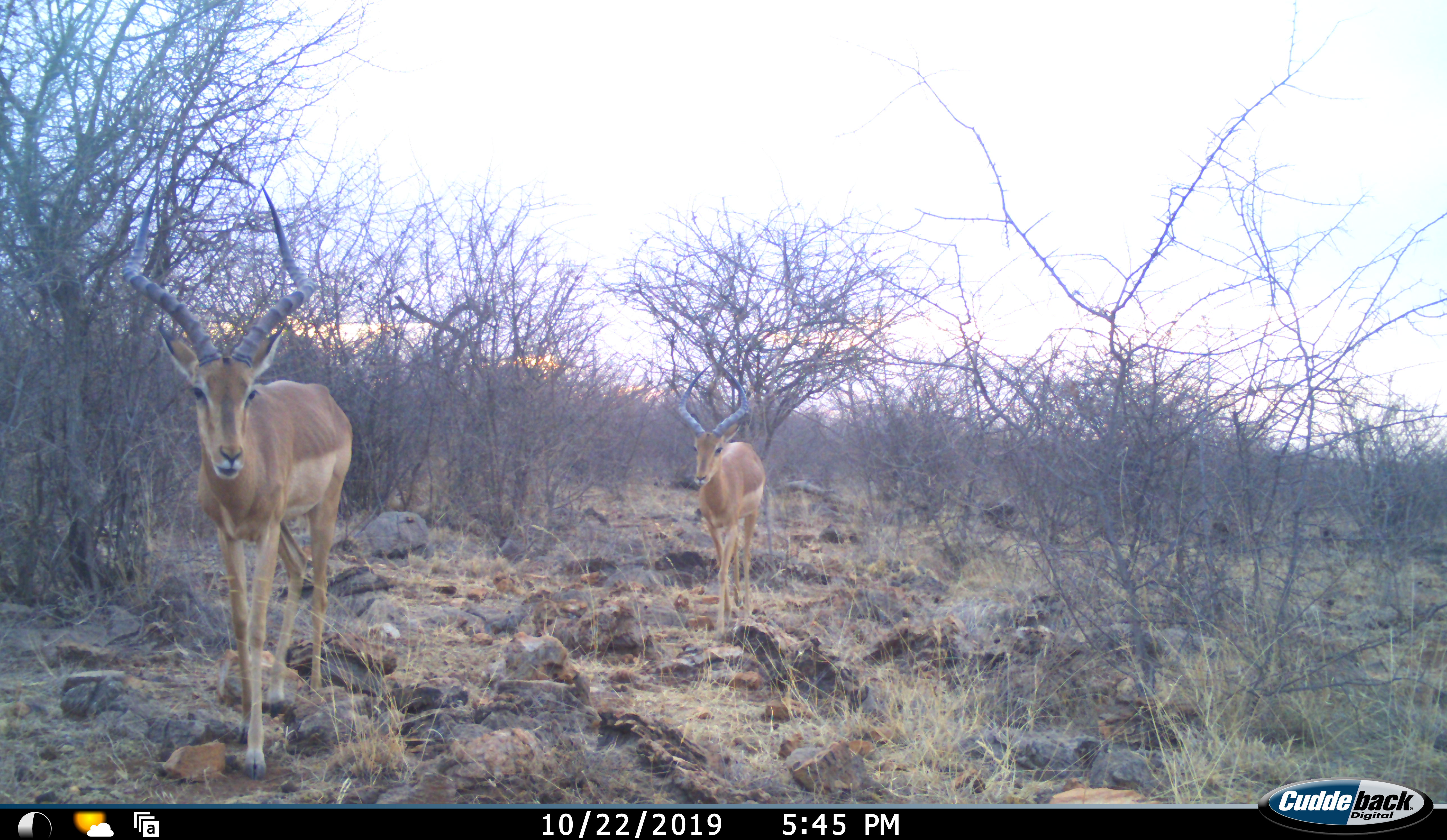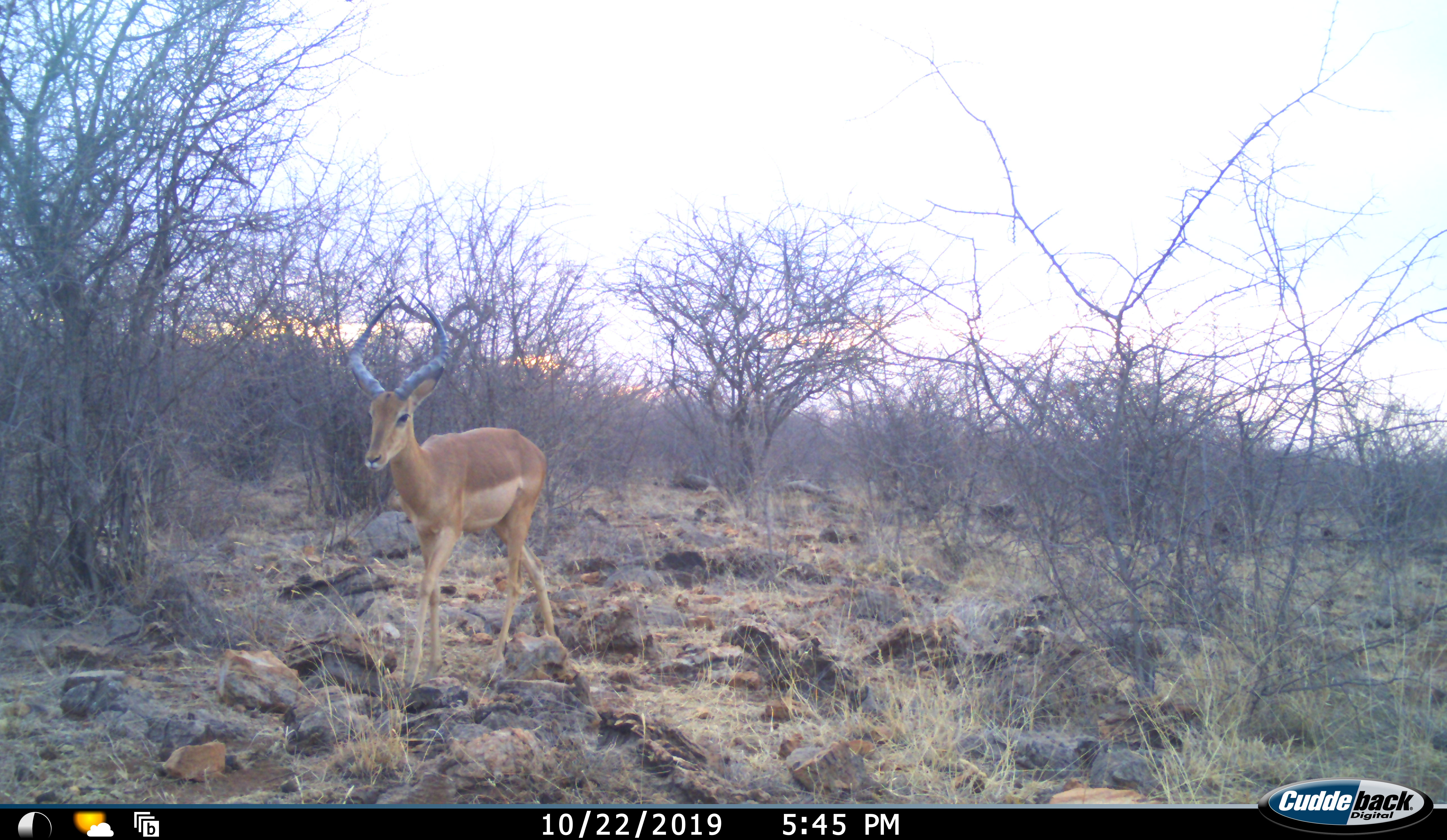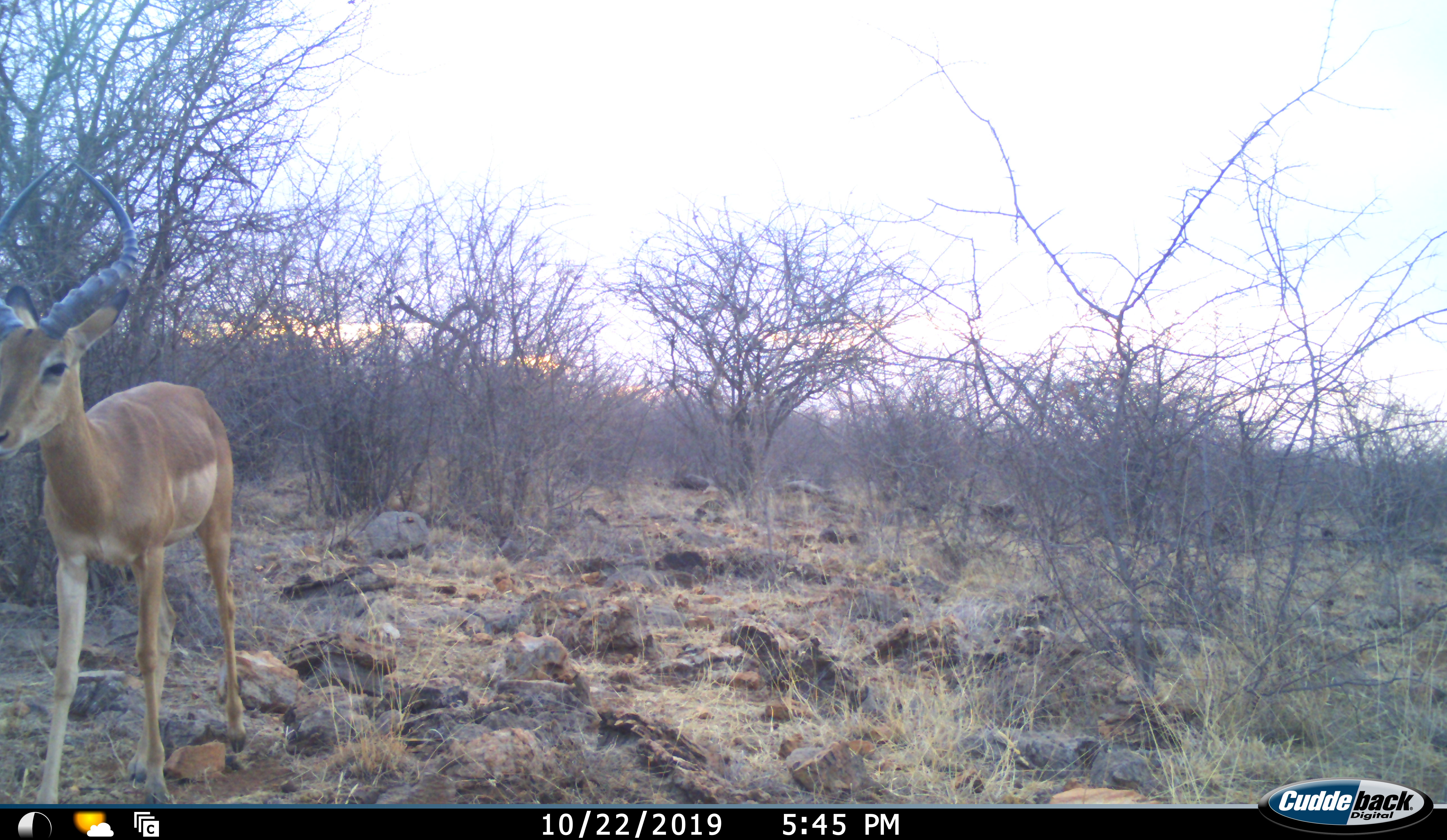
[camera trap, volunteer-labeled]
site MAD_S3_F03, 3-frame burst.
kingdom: Animalia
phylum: Chordata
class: Mammalia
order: Artiodactyla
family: Bovidae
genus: Aepyceros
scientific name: Aepyceros melampus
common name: impala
Impala (Aepyceros melampus), count 2. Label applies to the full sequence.